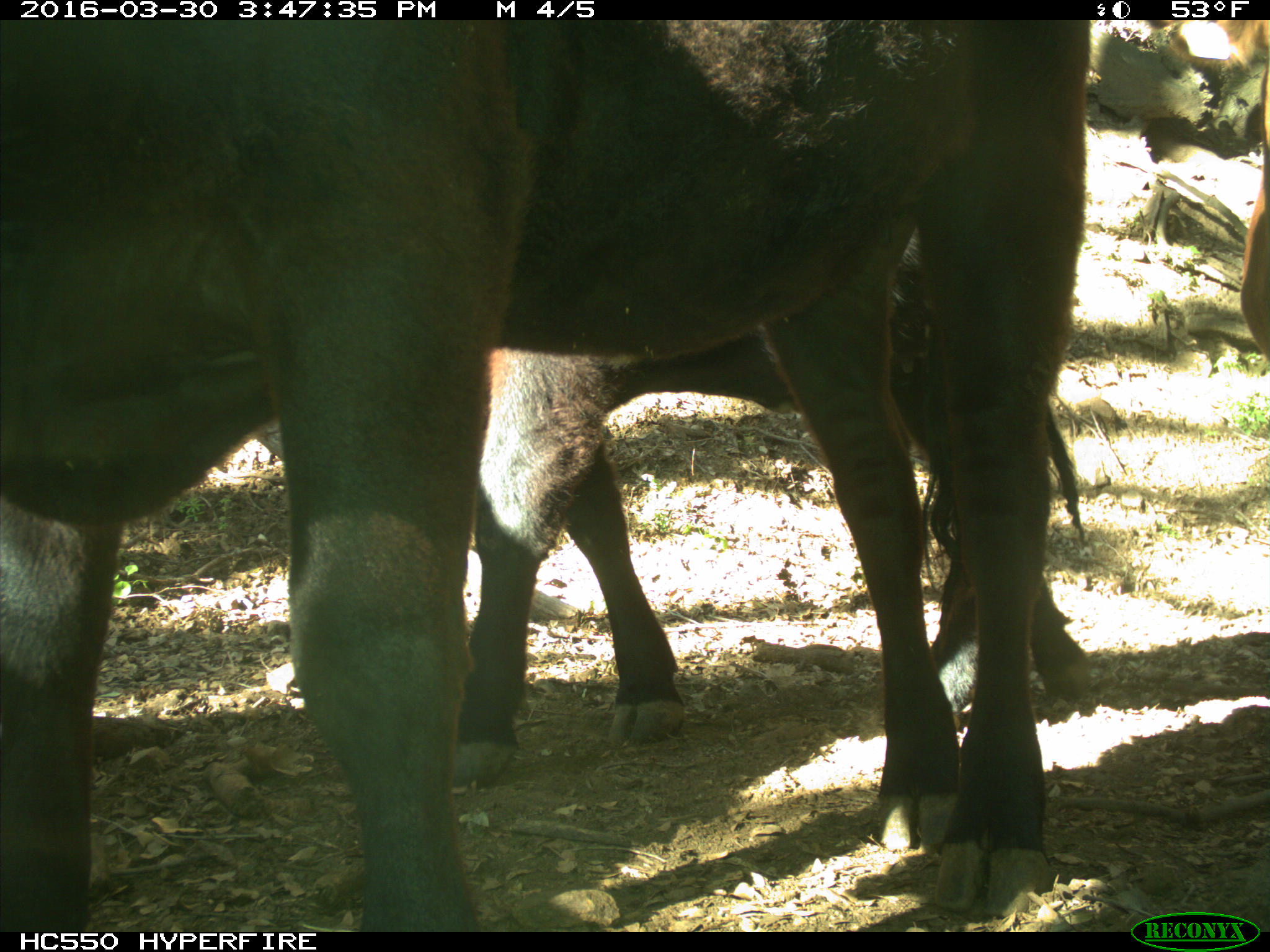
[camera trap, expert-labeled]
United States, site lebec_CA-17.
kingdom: Animalia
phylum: Chordata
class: Mammalia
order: Artiodactyla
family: Bovidae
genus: Bos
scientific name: Bos taurus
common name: domestic cow